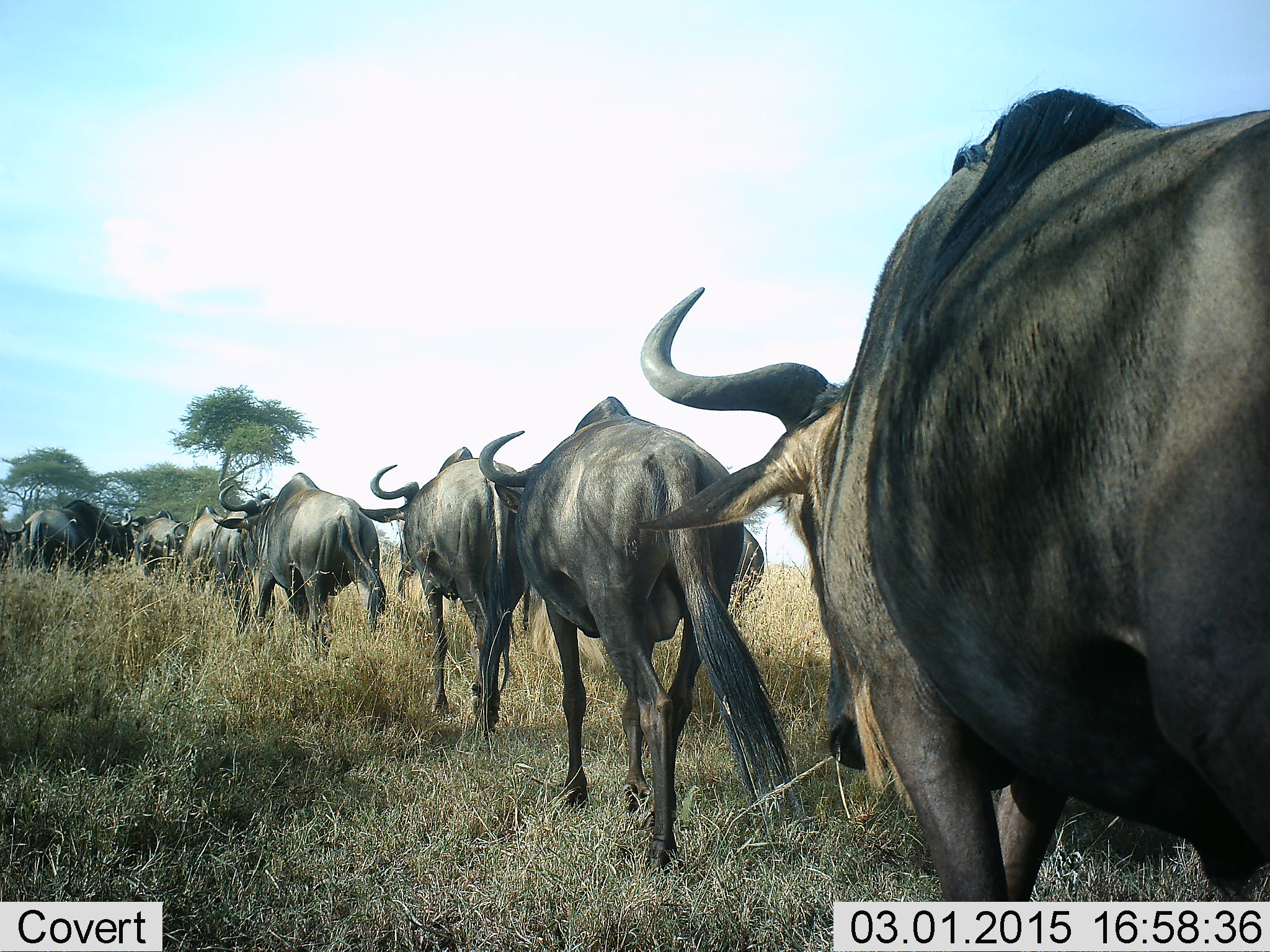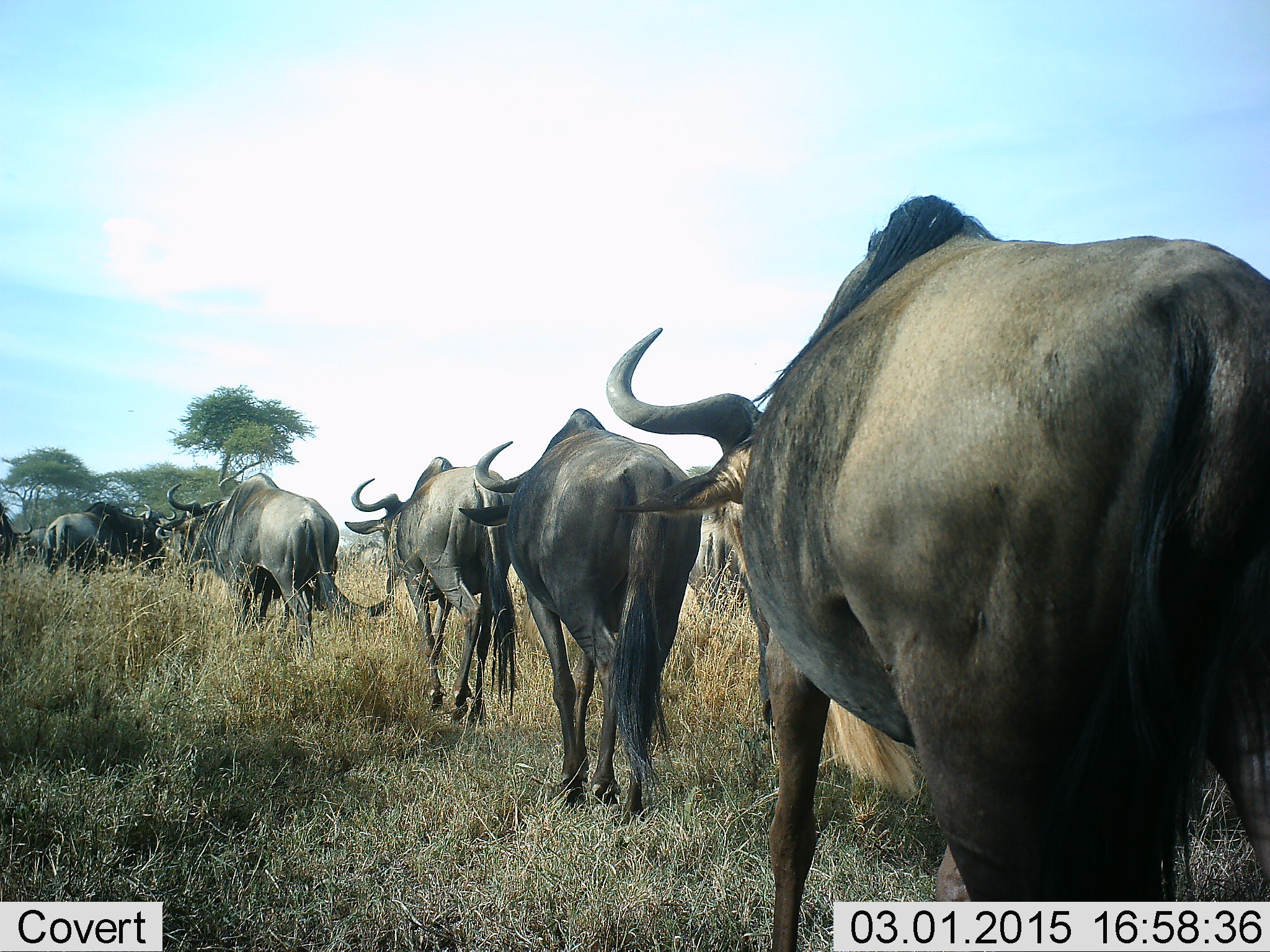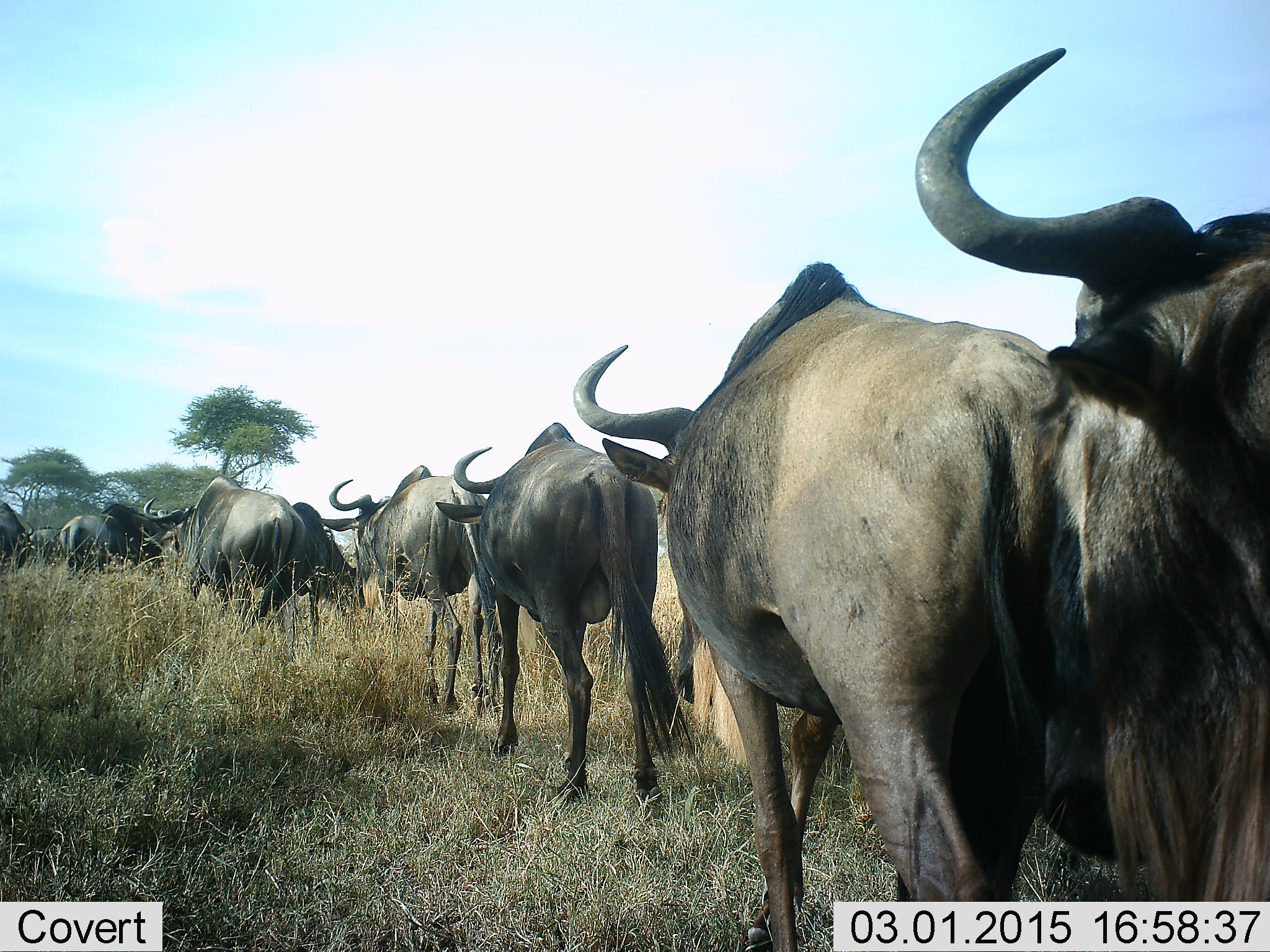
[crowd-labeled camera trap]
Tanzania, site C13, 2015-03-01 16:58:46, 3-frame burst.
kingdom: Animalia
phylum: Chordata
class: Mammalia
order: Artiodactyla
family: Bovidae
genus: Connochaetes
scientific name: Connochaetes taurinus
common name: blue wildebeest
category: wildebeest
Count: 9.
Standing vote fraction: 0%.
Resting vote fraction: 0%.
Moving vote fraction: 100%.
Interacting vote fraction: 0%.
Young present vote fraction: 0%.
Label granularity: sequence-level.